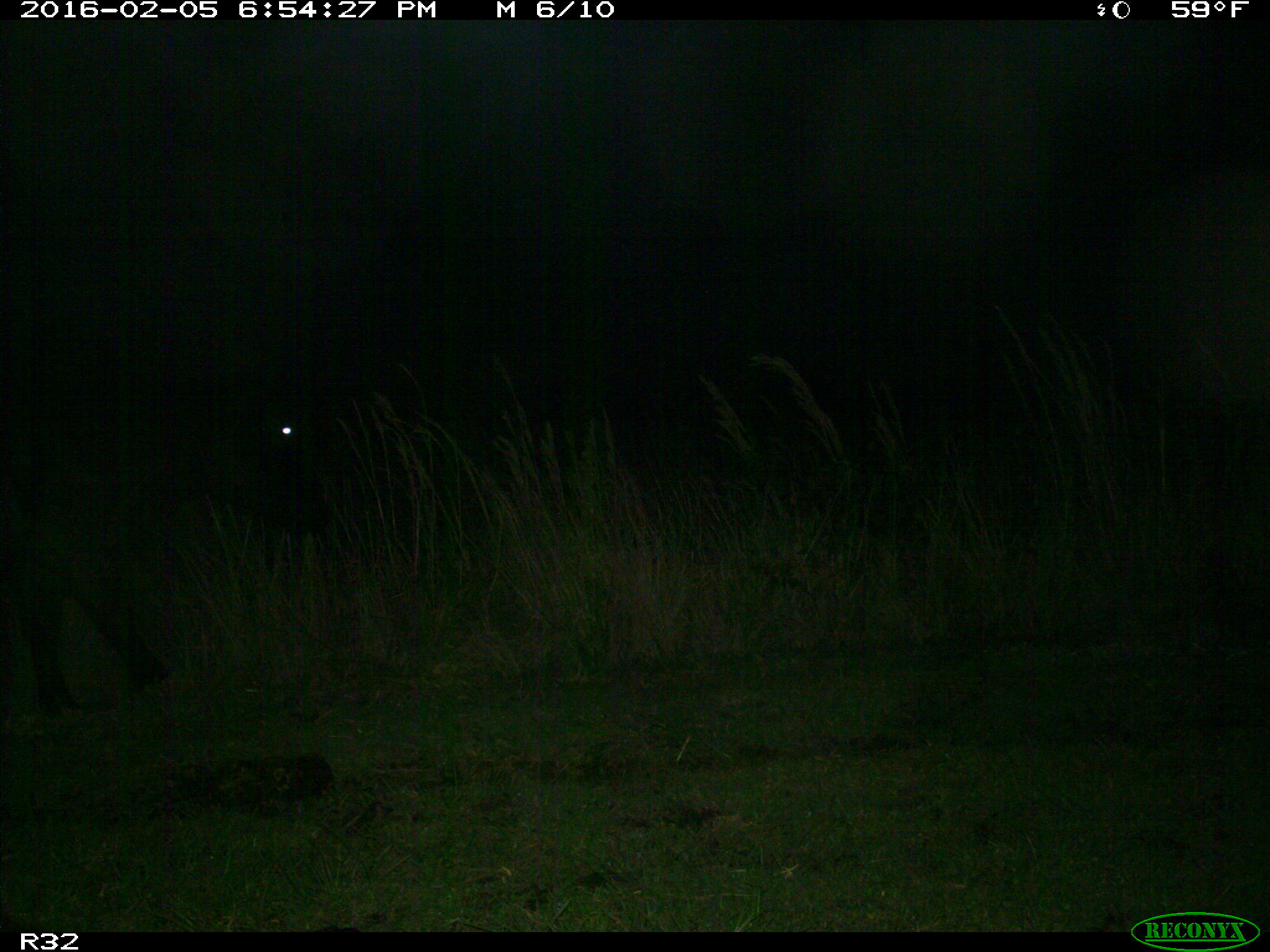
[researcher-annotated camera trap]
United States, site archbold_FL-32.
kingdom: Animalia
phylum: Chordata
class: Mammalia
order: Artiodactyla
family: Bovidae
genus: Bos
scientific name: Bos taurus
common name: domestic cow